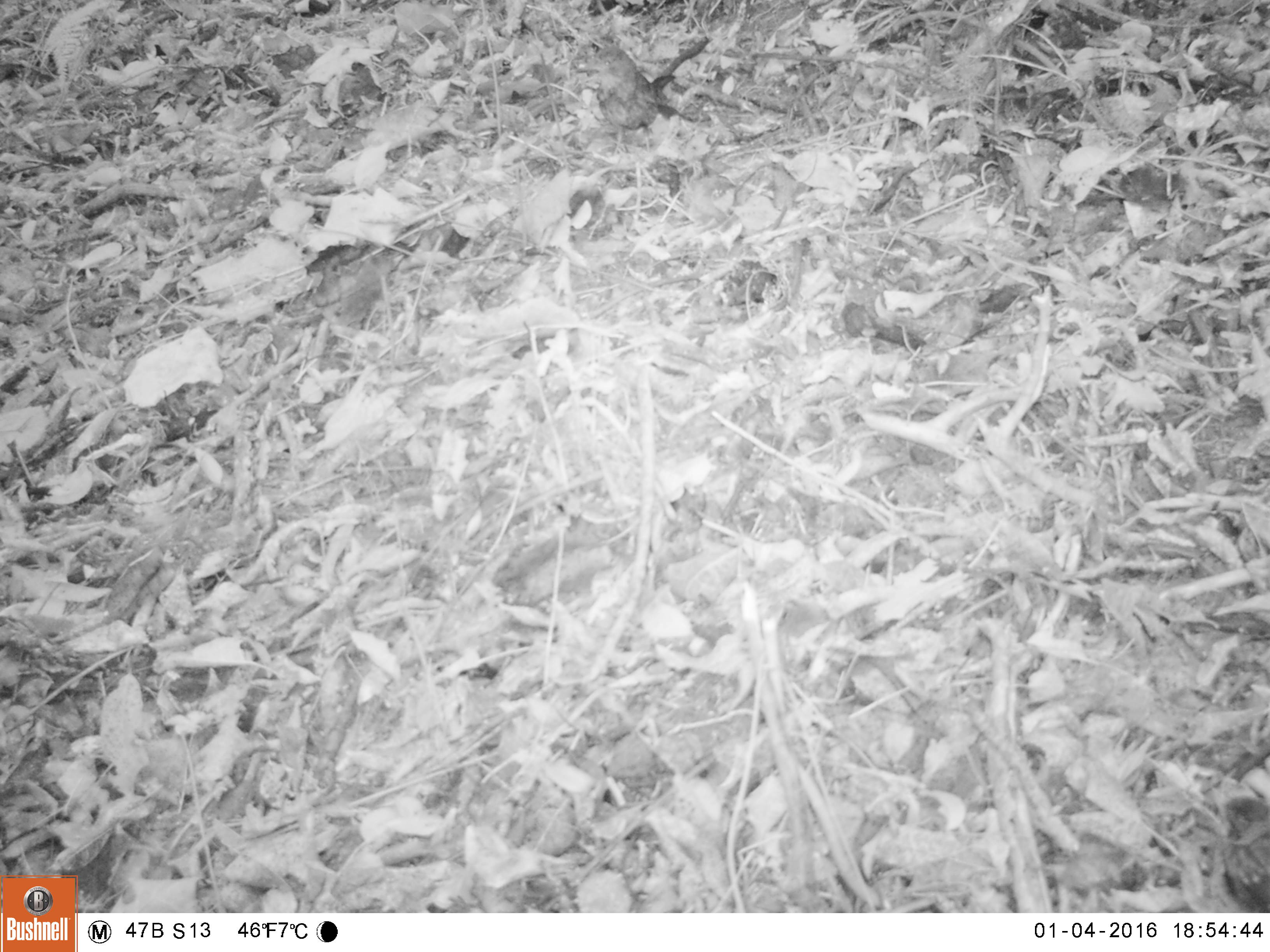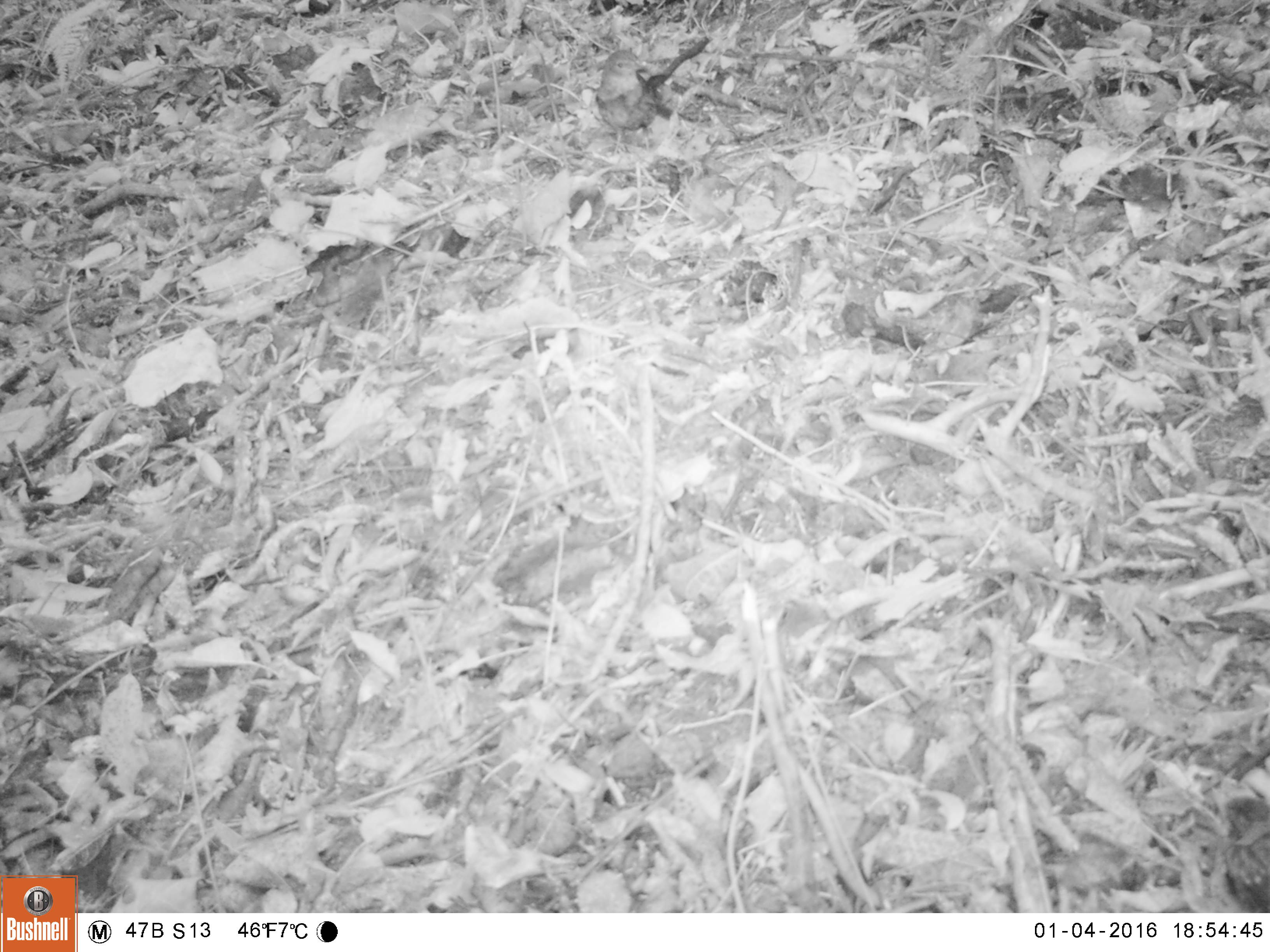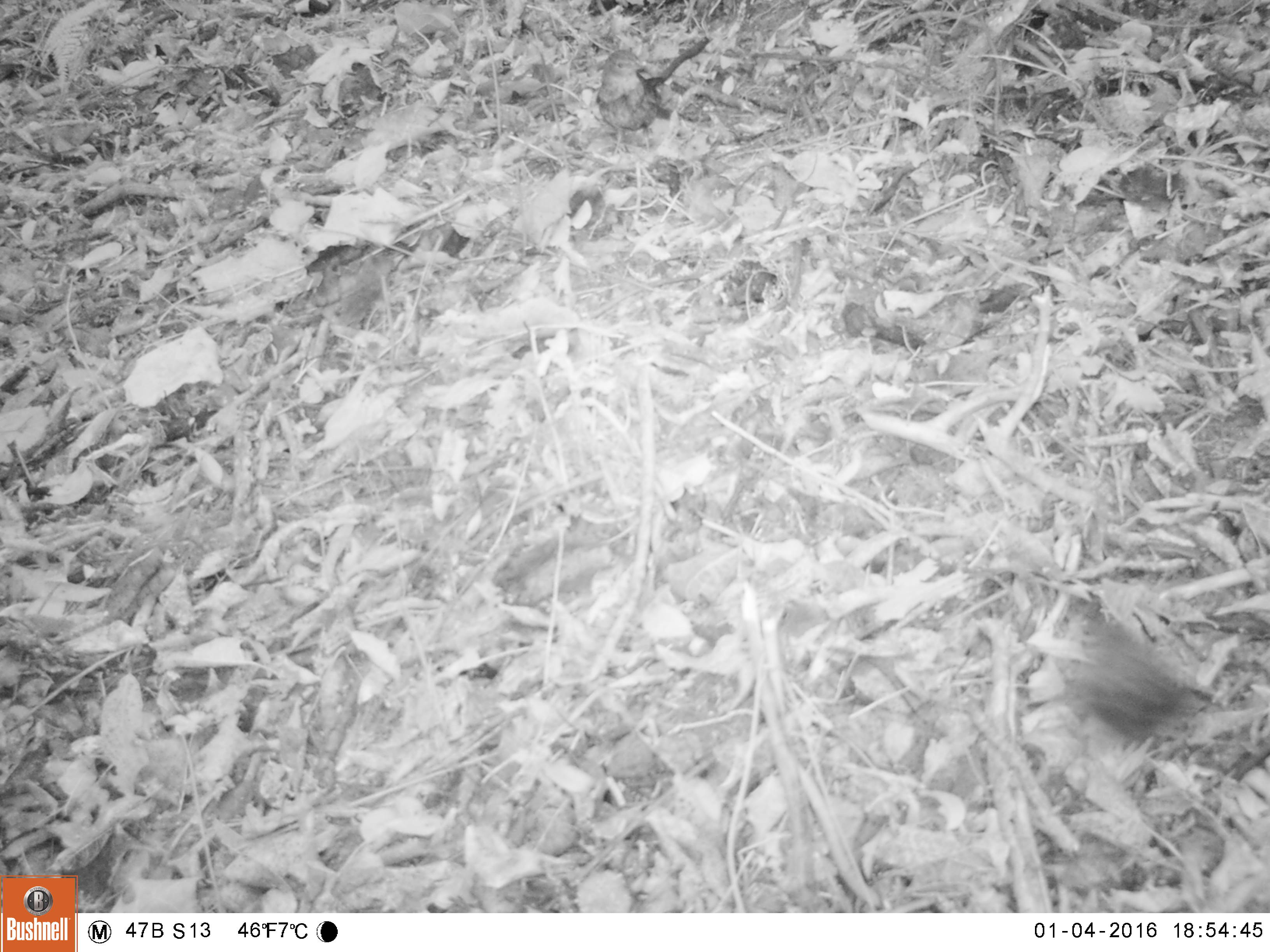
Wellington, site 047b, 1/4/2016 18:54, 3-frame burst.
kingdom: Animalia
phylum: Chordata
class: Aves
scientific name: Aves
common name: bird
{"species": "bird (Aves)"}